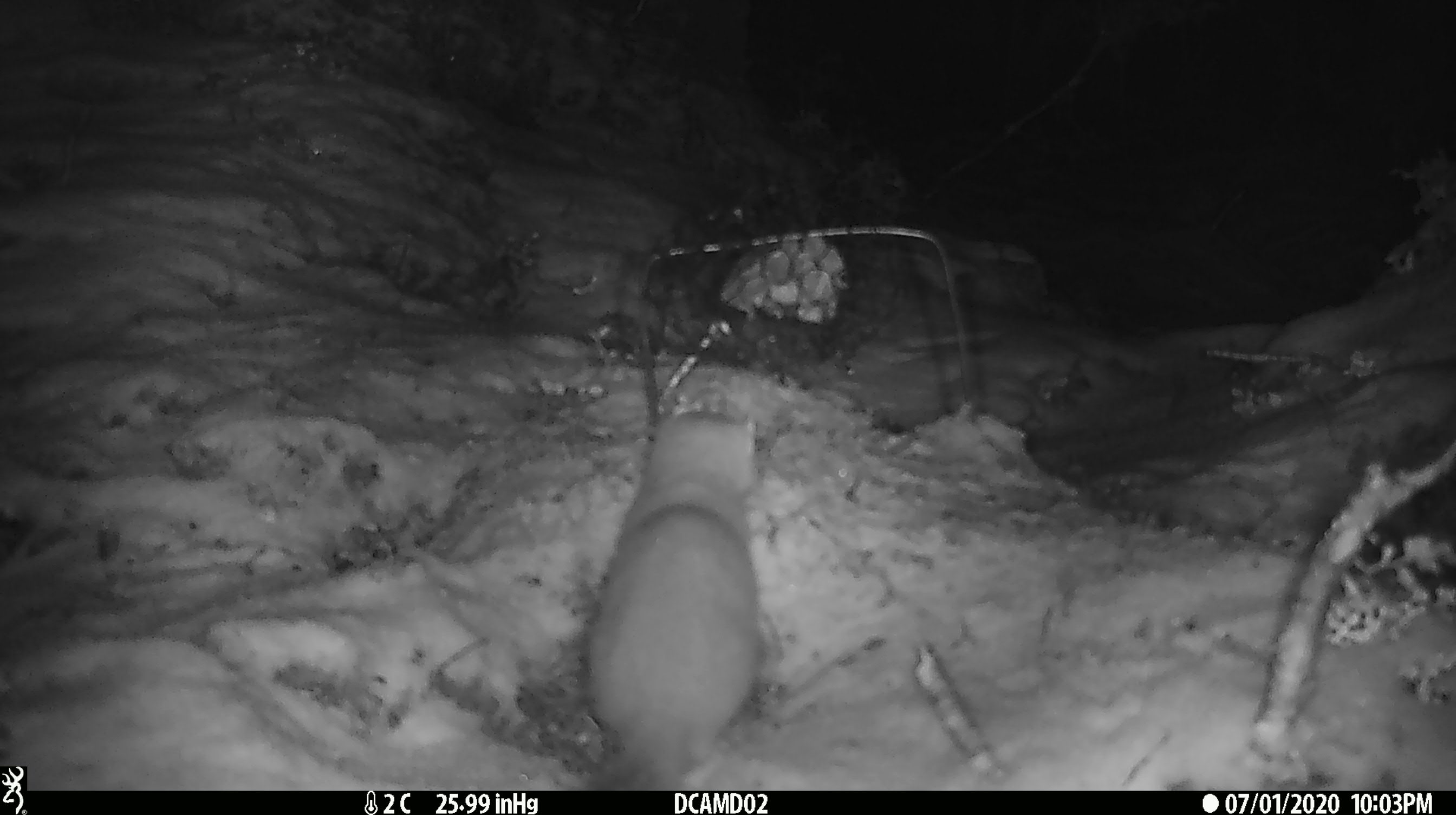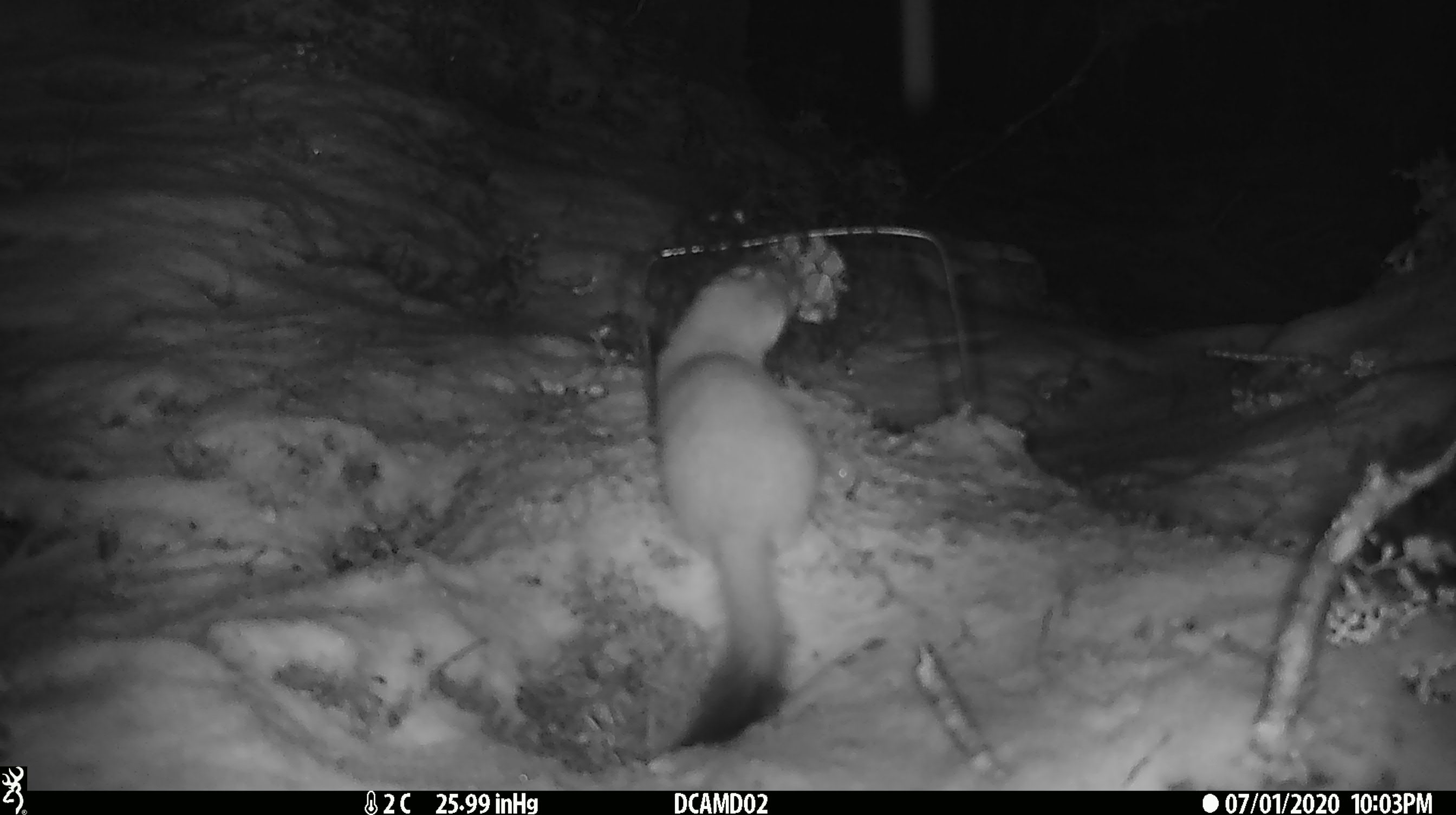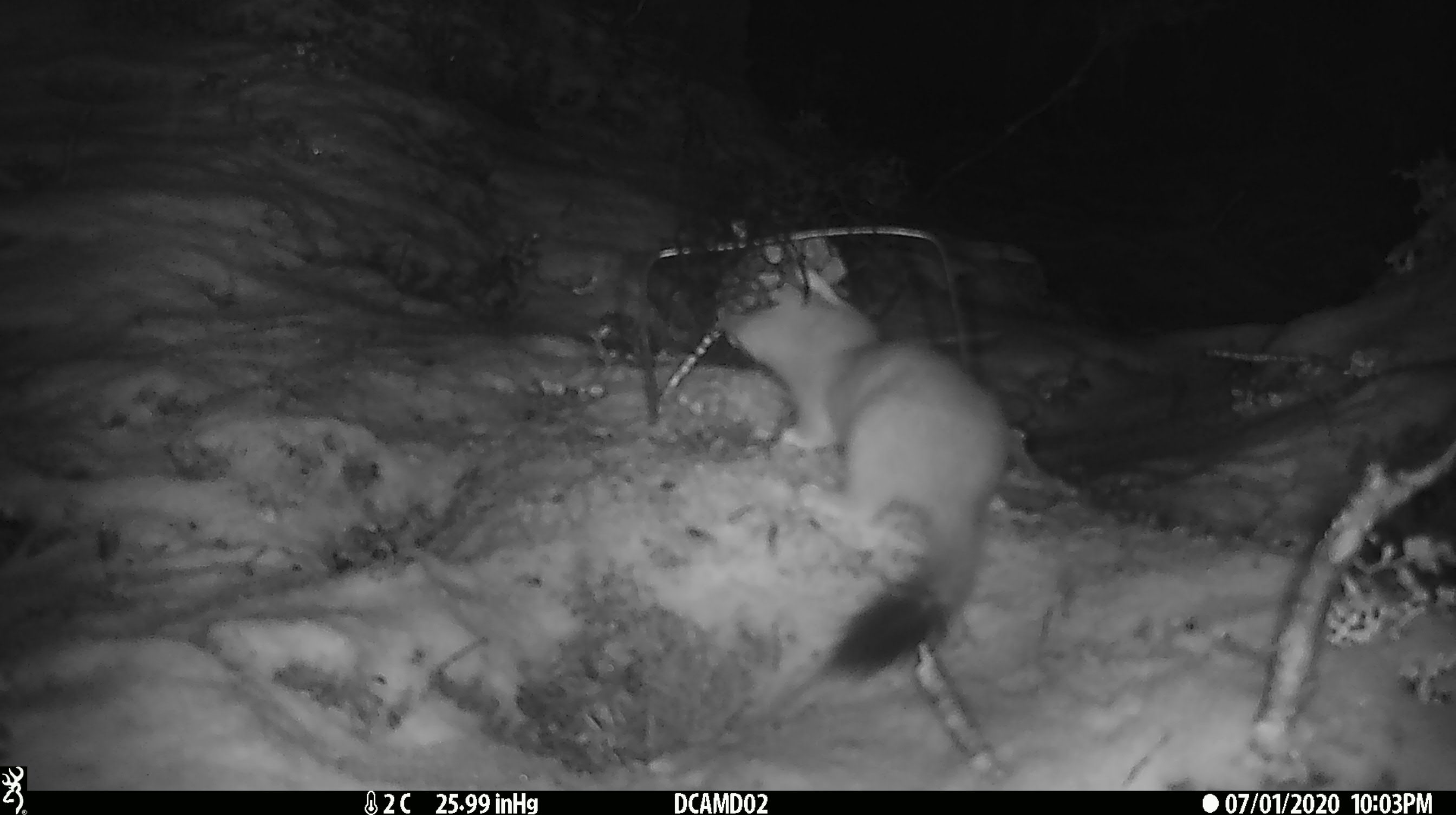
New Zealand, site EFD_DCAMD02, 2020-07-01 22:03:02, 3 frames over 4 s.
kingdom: Animalia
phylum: Chordata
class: Mammalia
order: Carnivora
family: Mustelidae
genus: Mustela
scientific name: Mustela erminea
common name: stoat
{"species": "stoat (Mustela erminea)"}